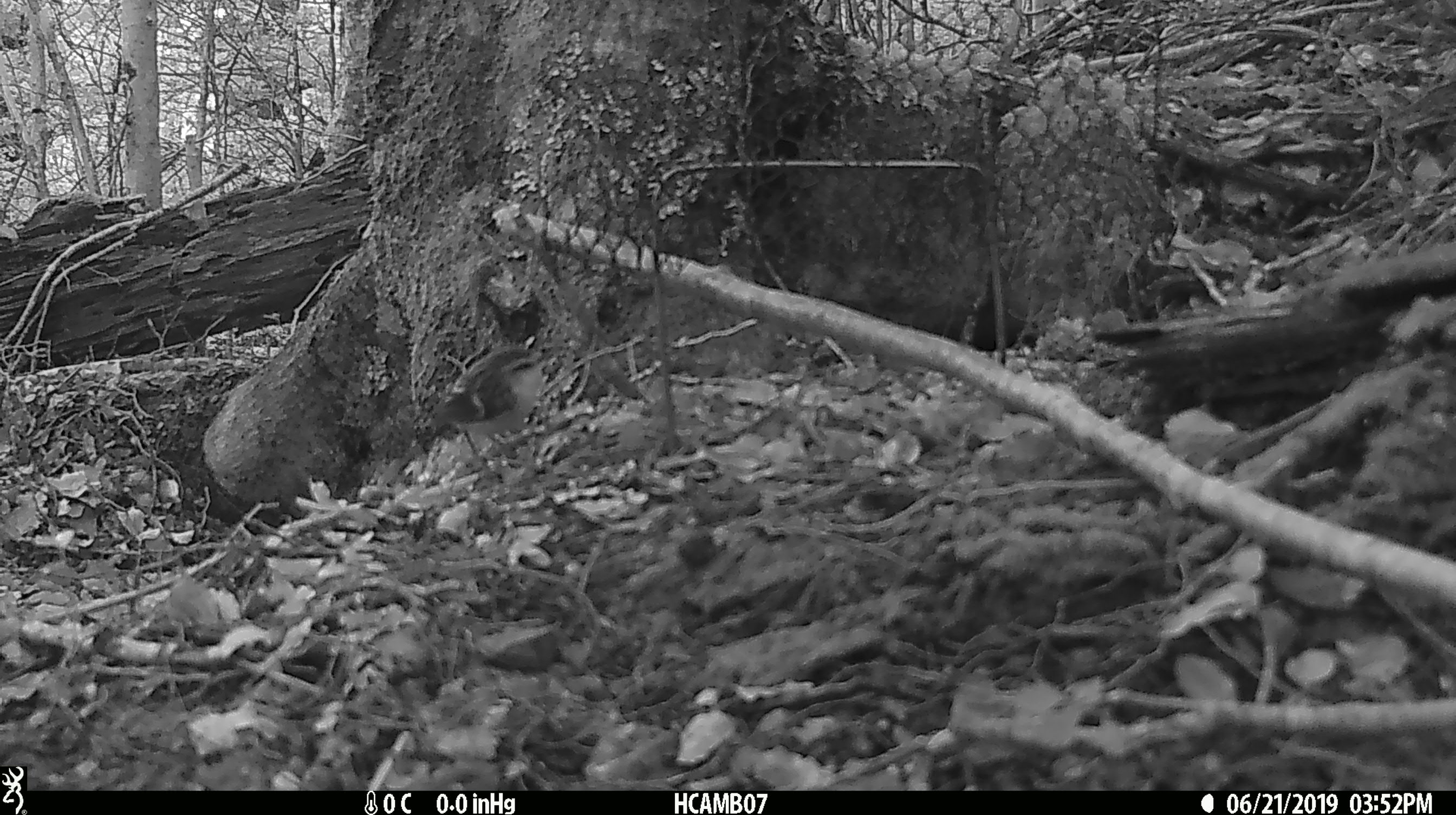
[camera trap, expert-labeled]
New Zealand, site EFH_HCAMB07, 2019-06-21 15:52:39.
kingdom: Animalia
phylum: Chordata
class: Aves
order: Passeriformes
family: Acanthisittidae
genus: Acanthisitta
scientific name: Acanthisitta chloris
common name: rifleman